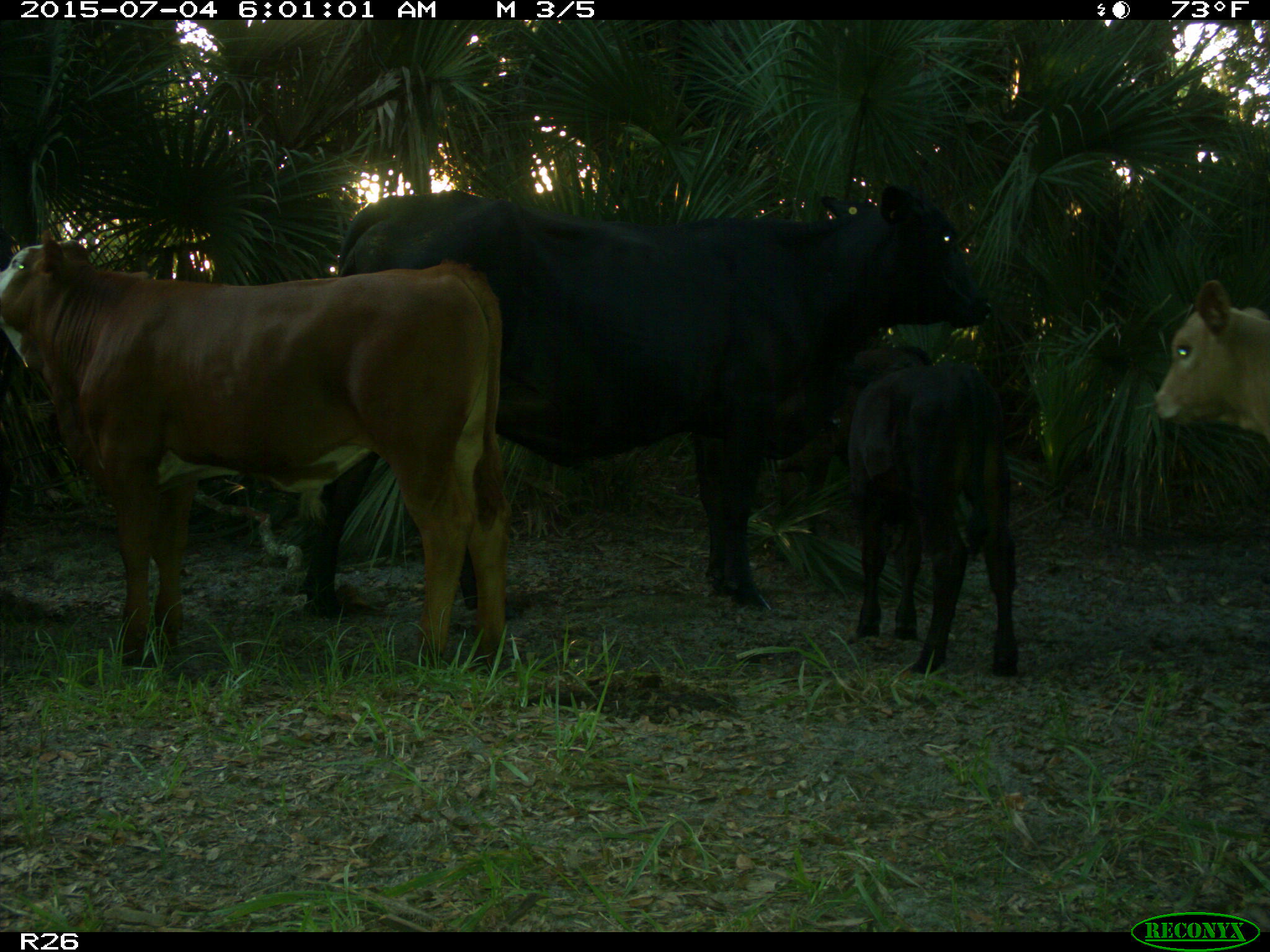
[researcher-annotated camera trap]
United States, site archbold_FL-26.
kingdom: Animalia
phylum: Chordata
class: Mammalia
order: Artiodactyla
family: Bovidae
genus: Bos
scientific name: Bos taurus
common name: domestic cow